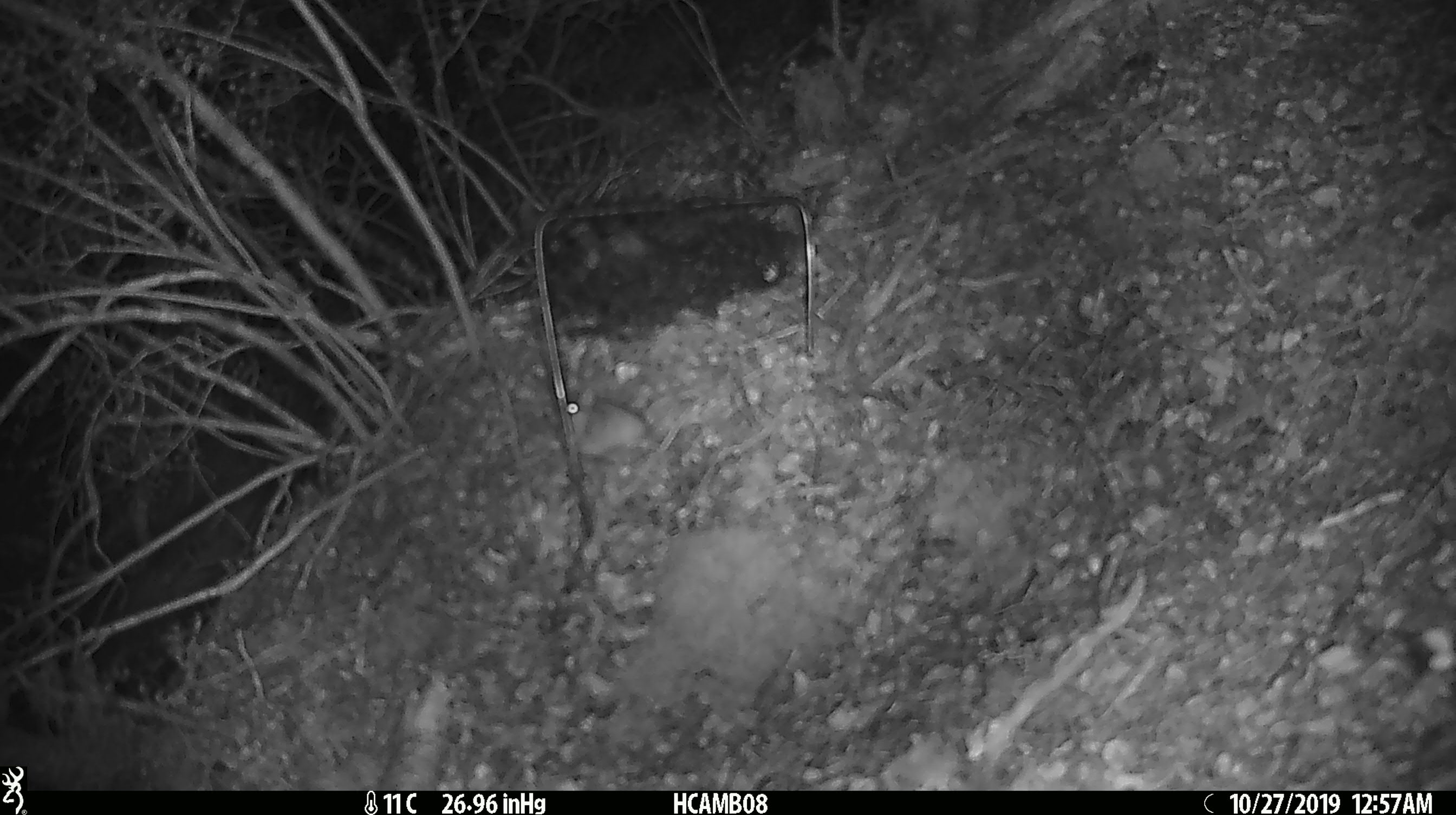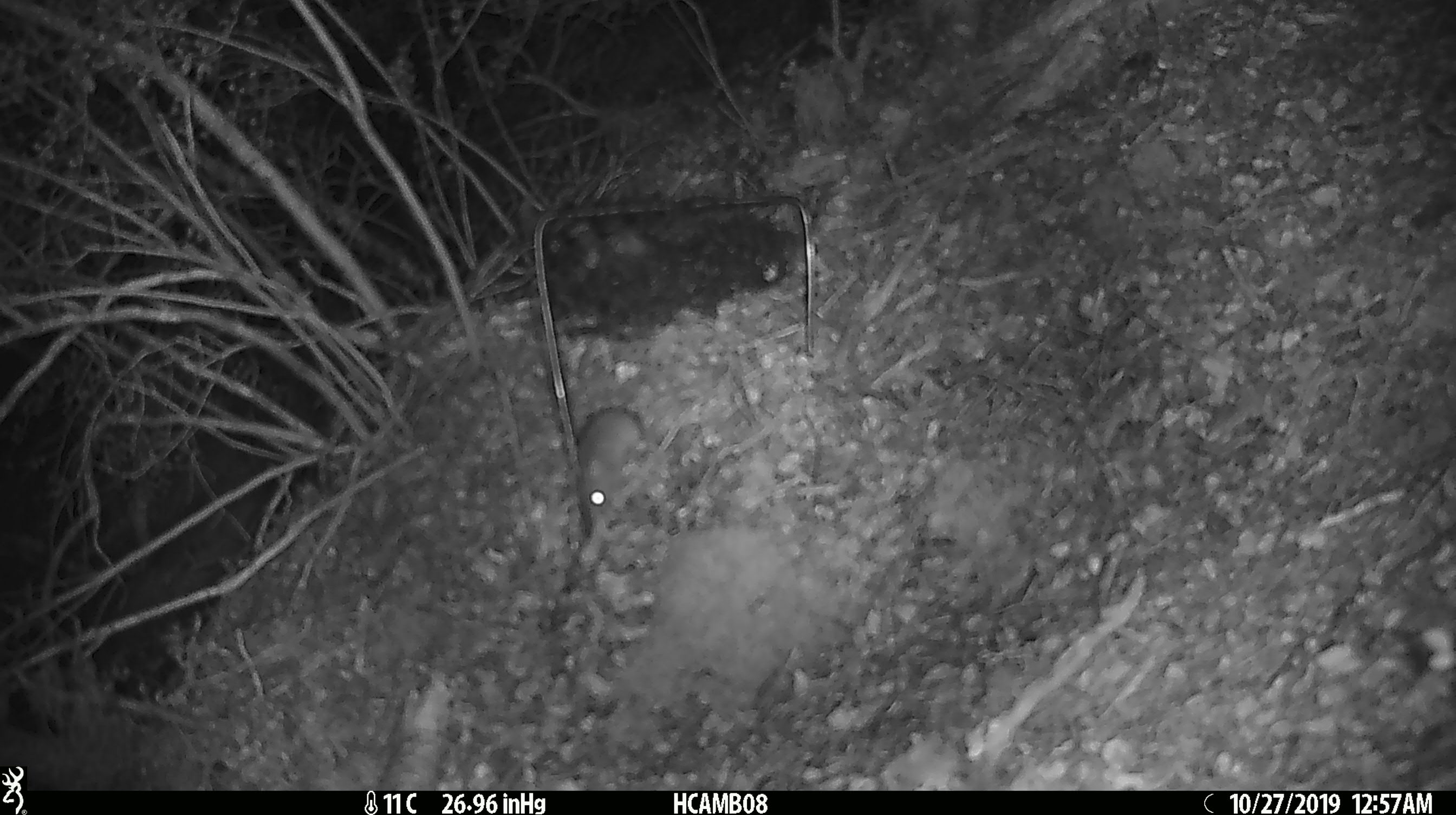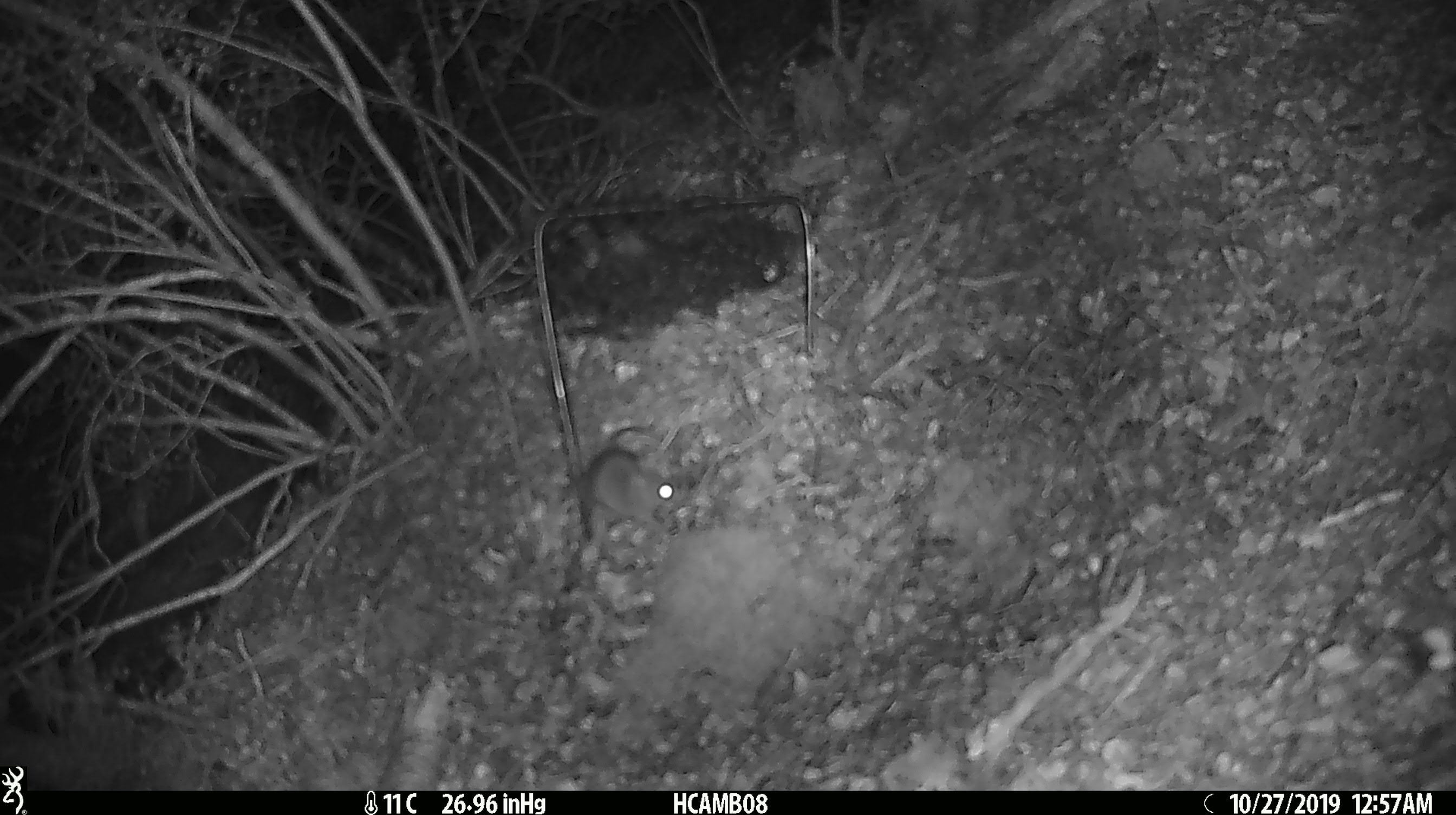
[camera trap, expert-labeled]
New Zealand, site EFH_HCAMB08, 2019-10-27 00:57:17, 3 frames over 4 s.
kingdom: Animalia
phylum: Chordata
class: Mammalia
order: Rodentia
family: Muridae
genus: Mus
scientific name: Mus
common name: mouse